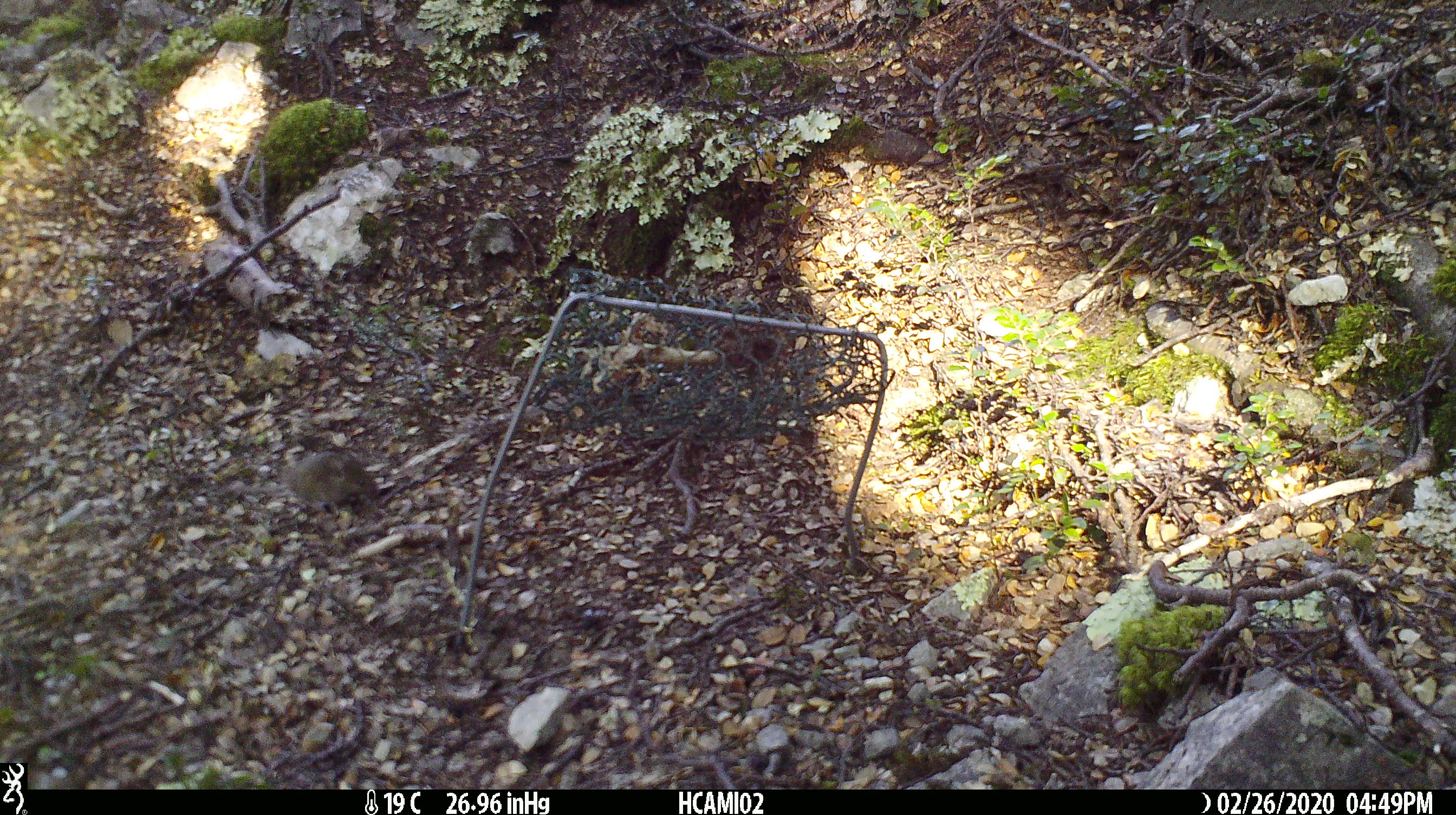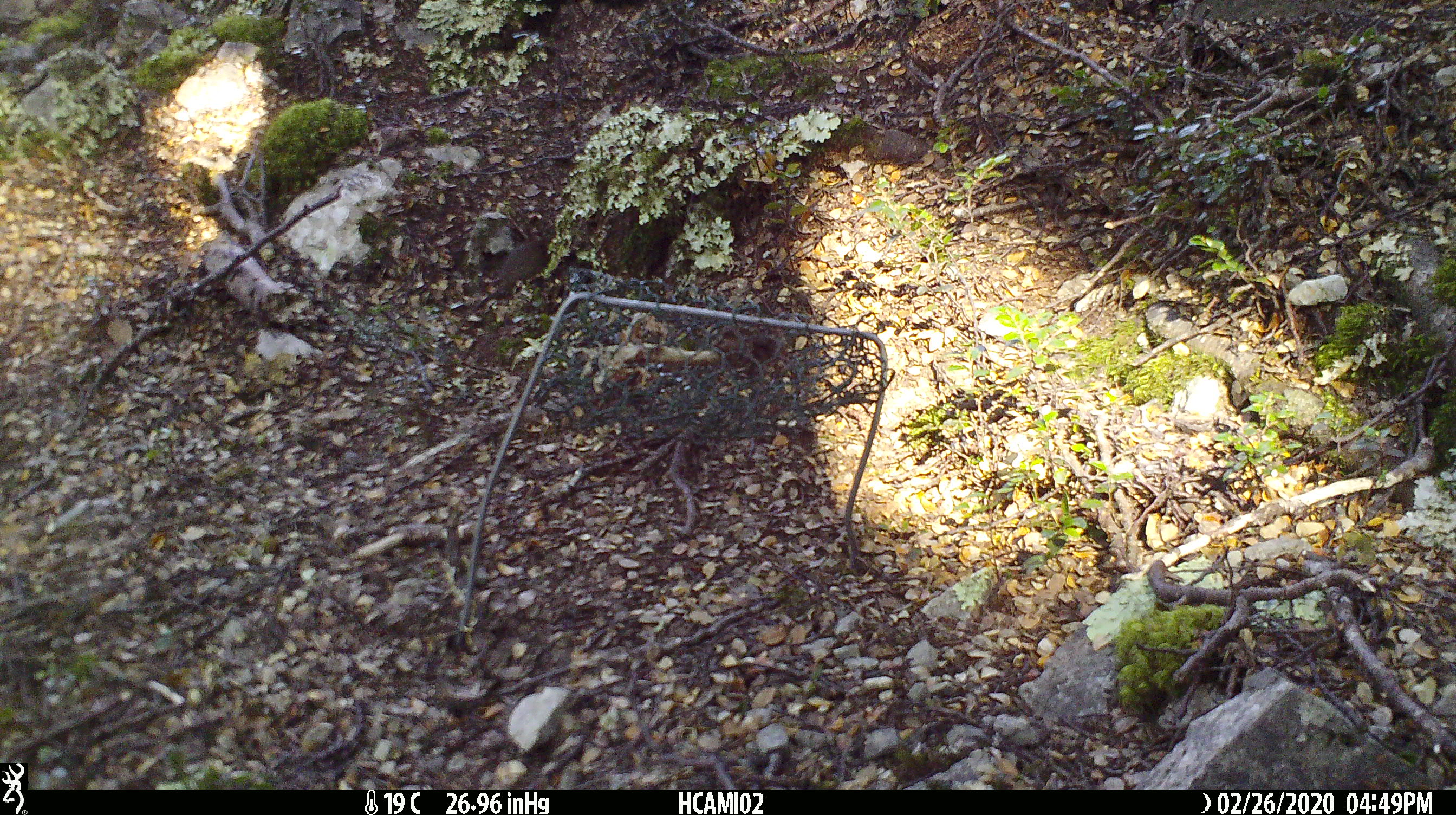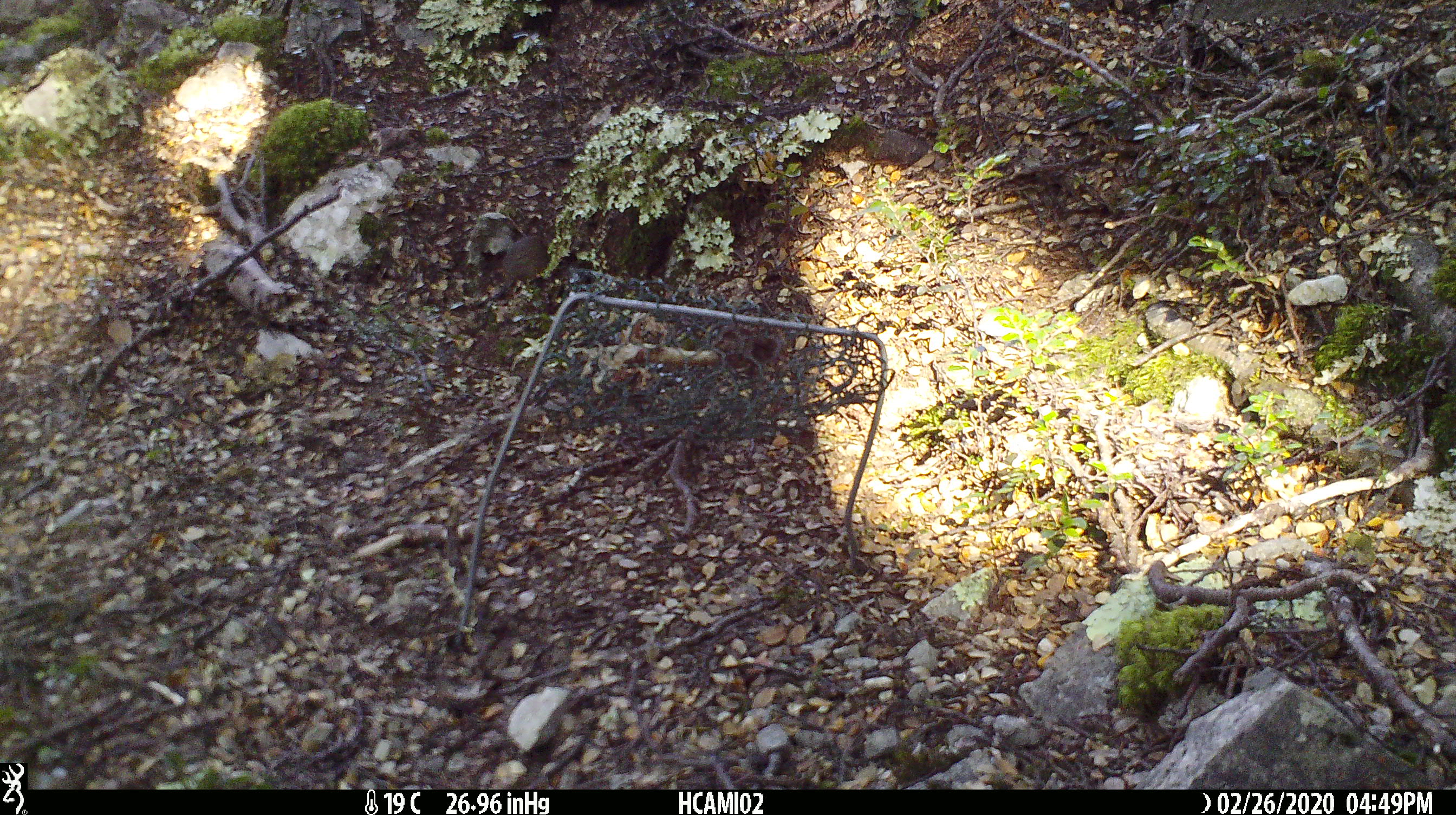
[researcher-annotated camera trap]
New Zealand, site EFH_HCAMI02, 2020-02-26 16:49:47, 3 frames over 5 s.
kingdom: Animalia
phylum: Chordata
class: Mammalia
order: Rodentia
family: Muridae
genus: Mus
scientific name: Mus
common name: mouse